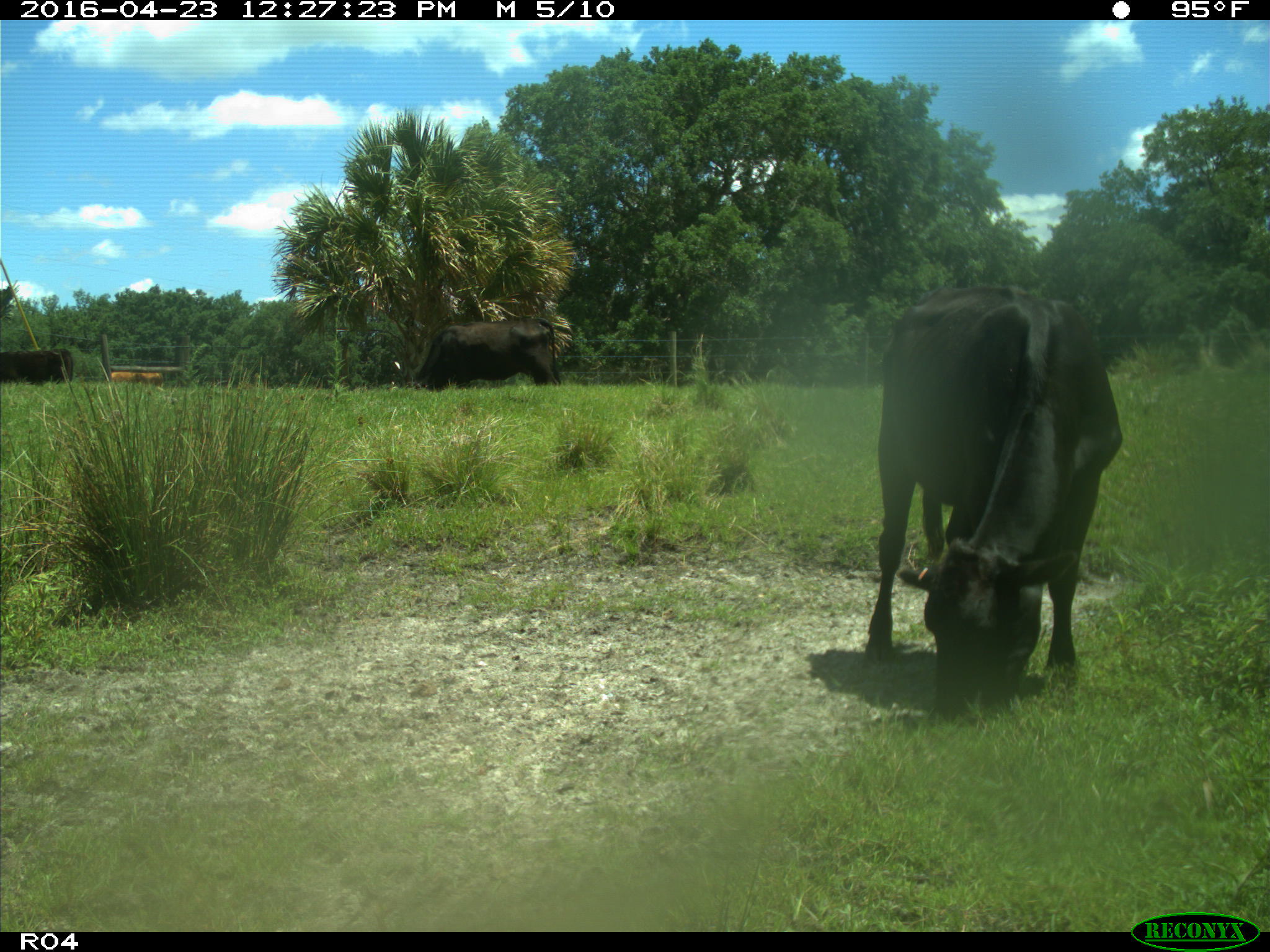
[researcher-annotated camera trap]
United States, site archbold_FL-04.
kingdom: Animalia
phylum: Chordata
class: Mammalia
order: Artiodactyla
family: Bovidae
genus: Bos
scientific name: Bos taurus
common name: domestic cow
Bos taurus (domestic cow).